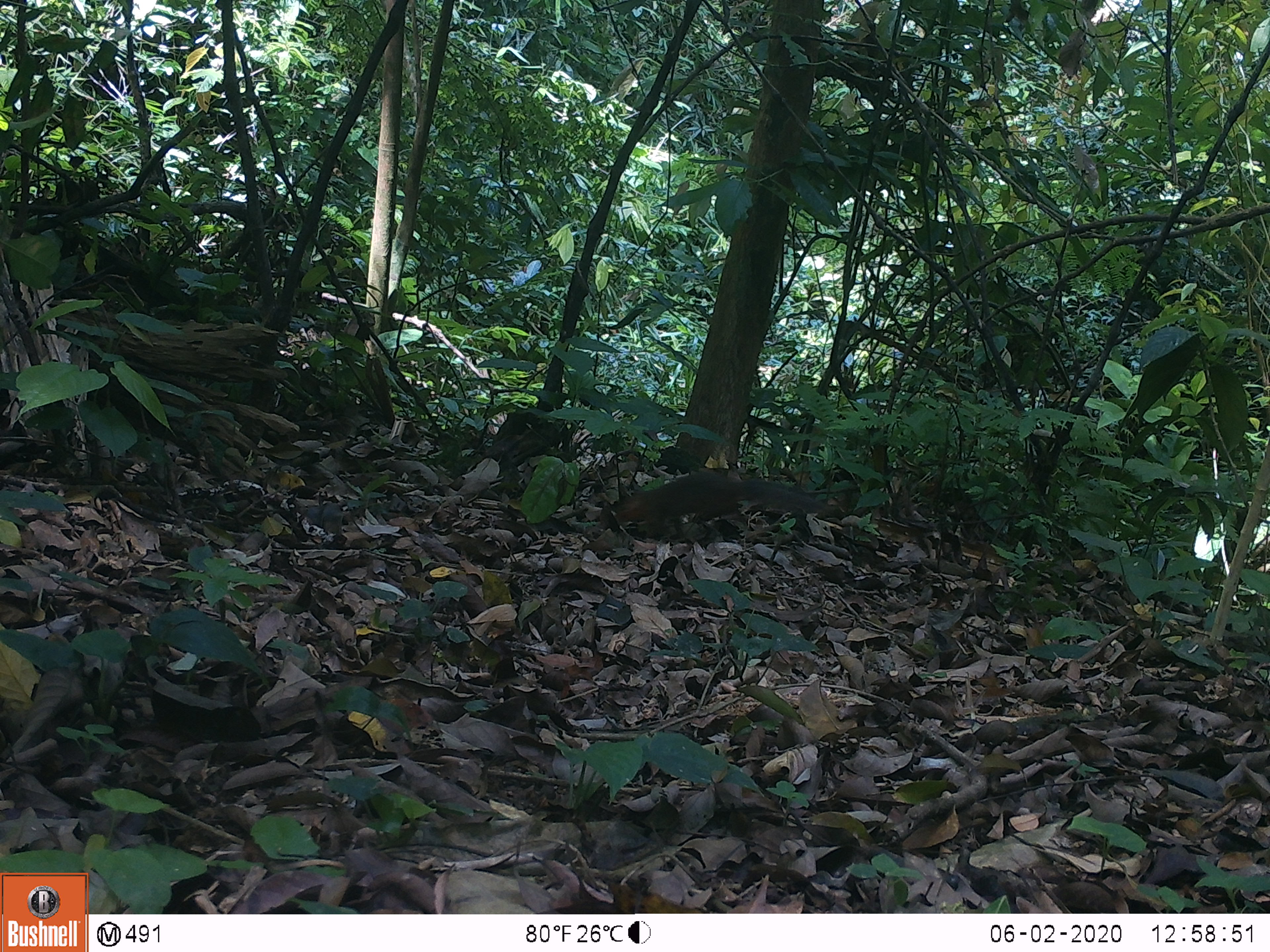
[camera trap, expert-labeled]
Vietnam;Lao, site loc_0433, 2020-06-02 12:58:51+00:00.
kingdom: Animalia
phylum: Chordata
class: Mammalia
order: Rodentia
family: Sciuridae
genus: Dremomys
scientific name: Dremomys rufigenis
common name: red-cheeked squirrel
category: red cheeked squirrel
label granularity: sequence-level